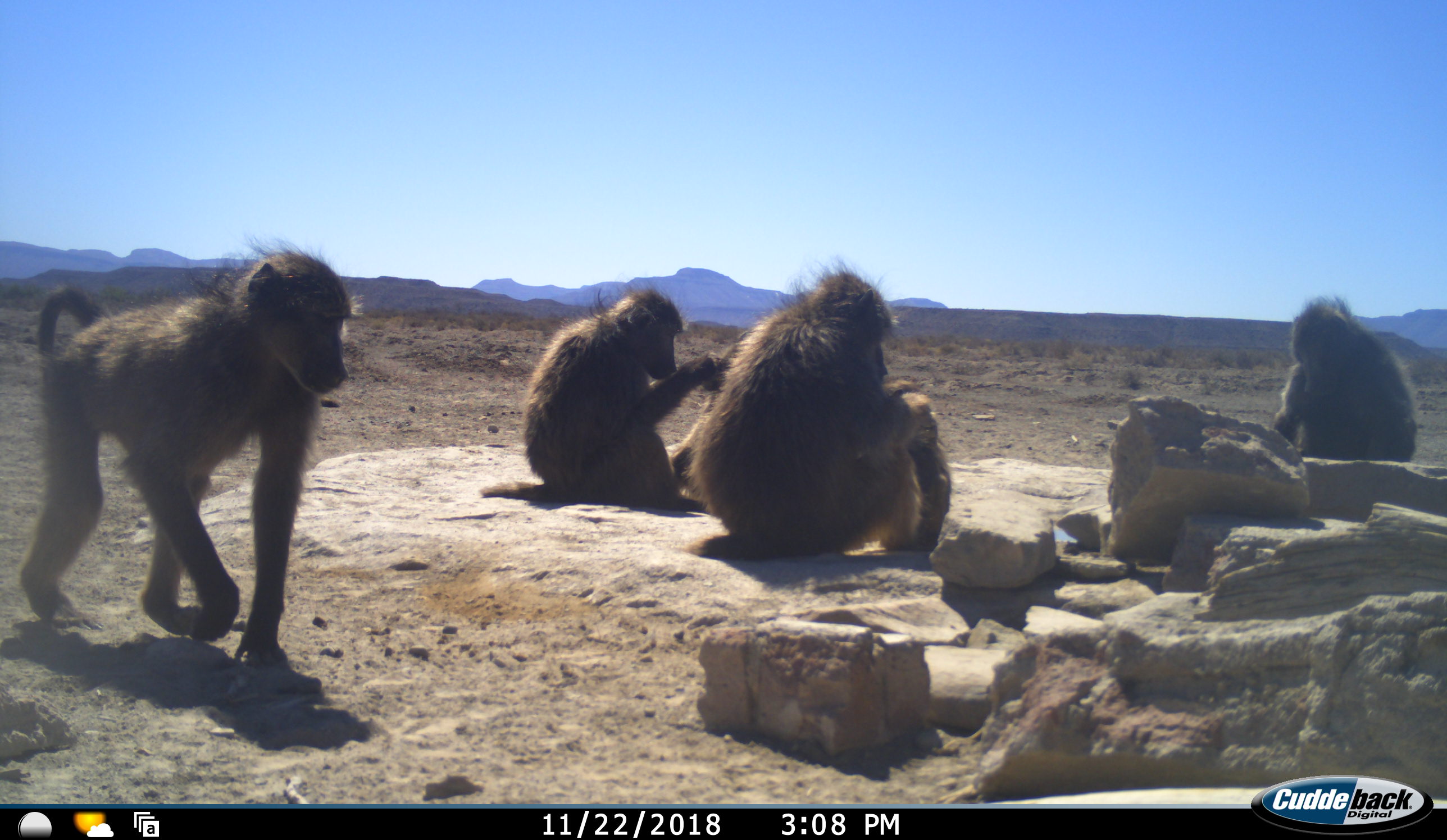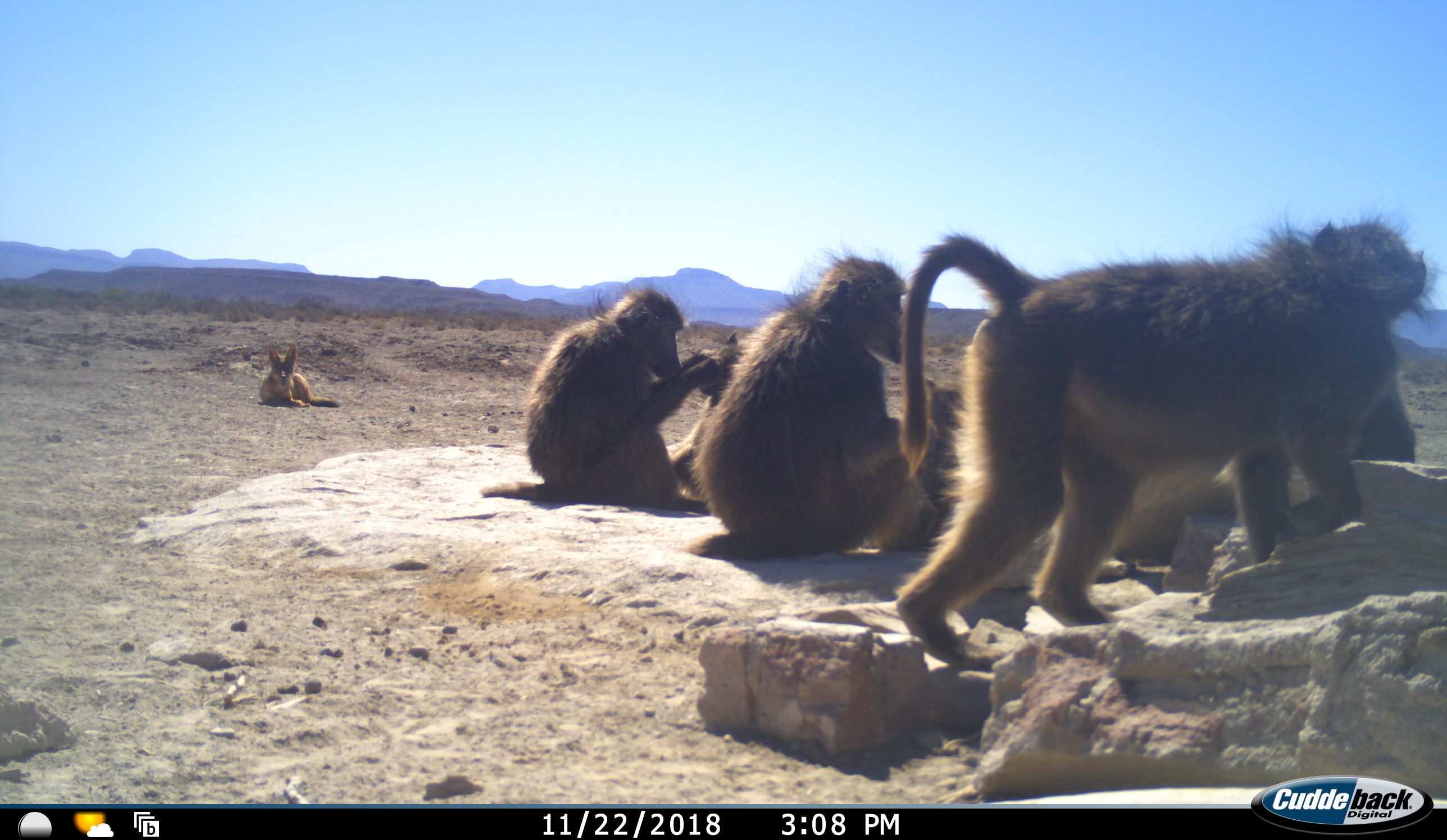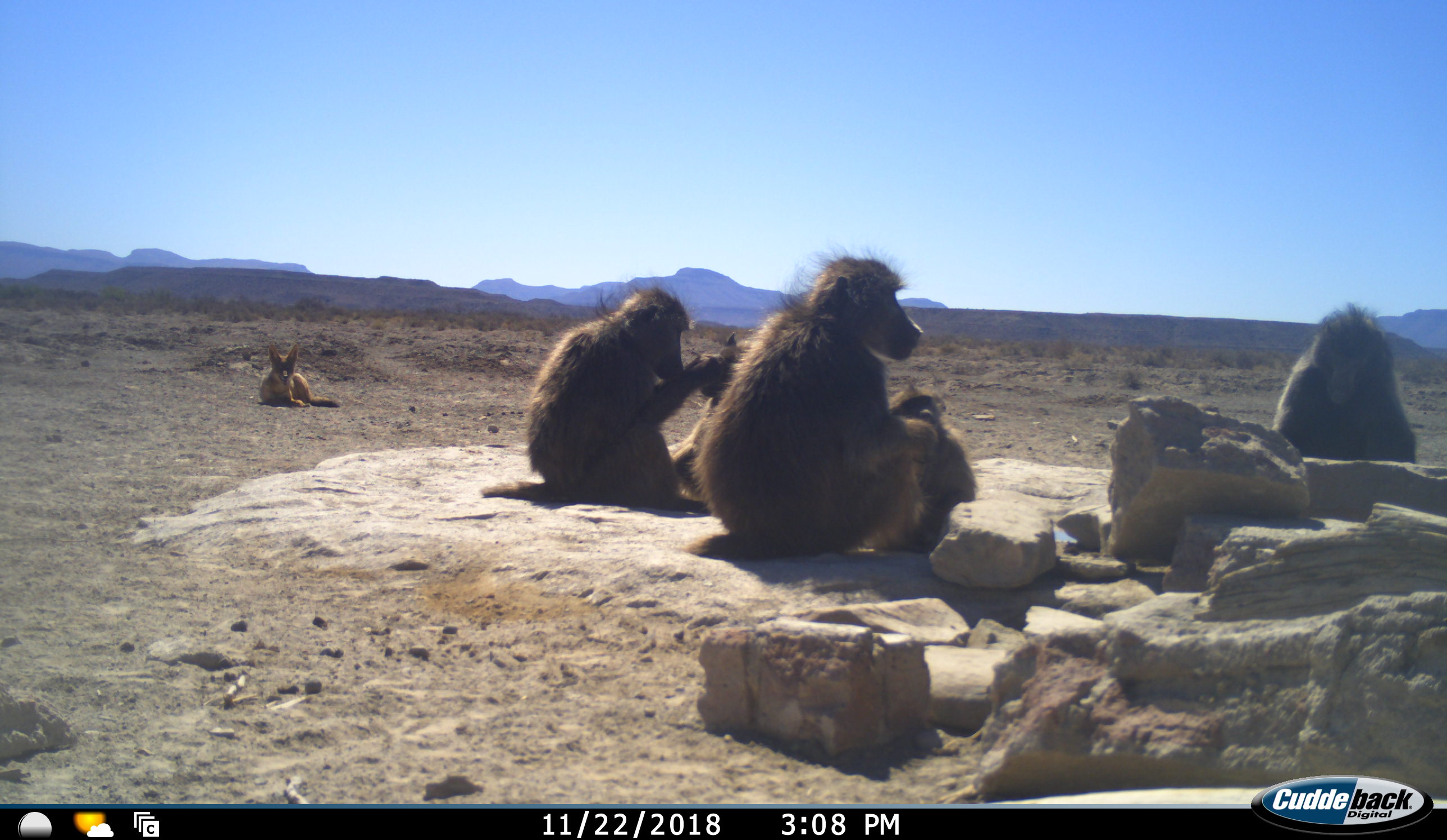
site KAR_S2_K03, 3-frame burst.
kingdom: Animalia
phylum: Chordata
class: Mammalia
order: Primates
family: Cercopithecidae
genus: Papio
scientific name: Papio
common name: baboon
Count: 6.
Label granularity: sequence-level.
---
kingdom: Animalia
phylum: Chordata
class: Mammalia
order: Carnivora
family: Canidae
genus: Lupulella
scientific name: Lupulella mesomelas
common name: black-backed jackal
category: jackalblackbacked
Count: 1.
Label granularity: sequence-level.